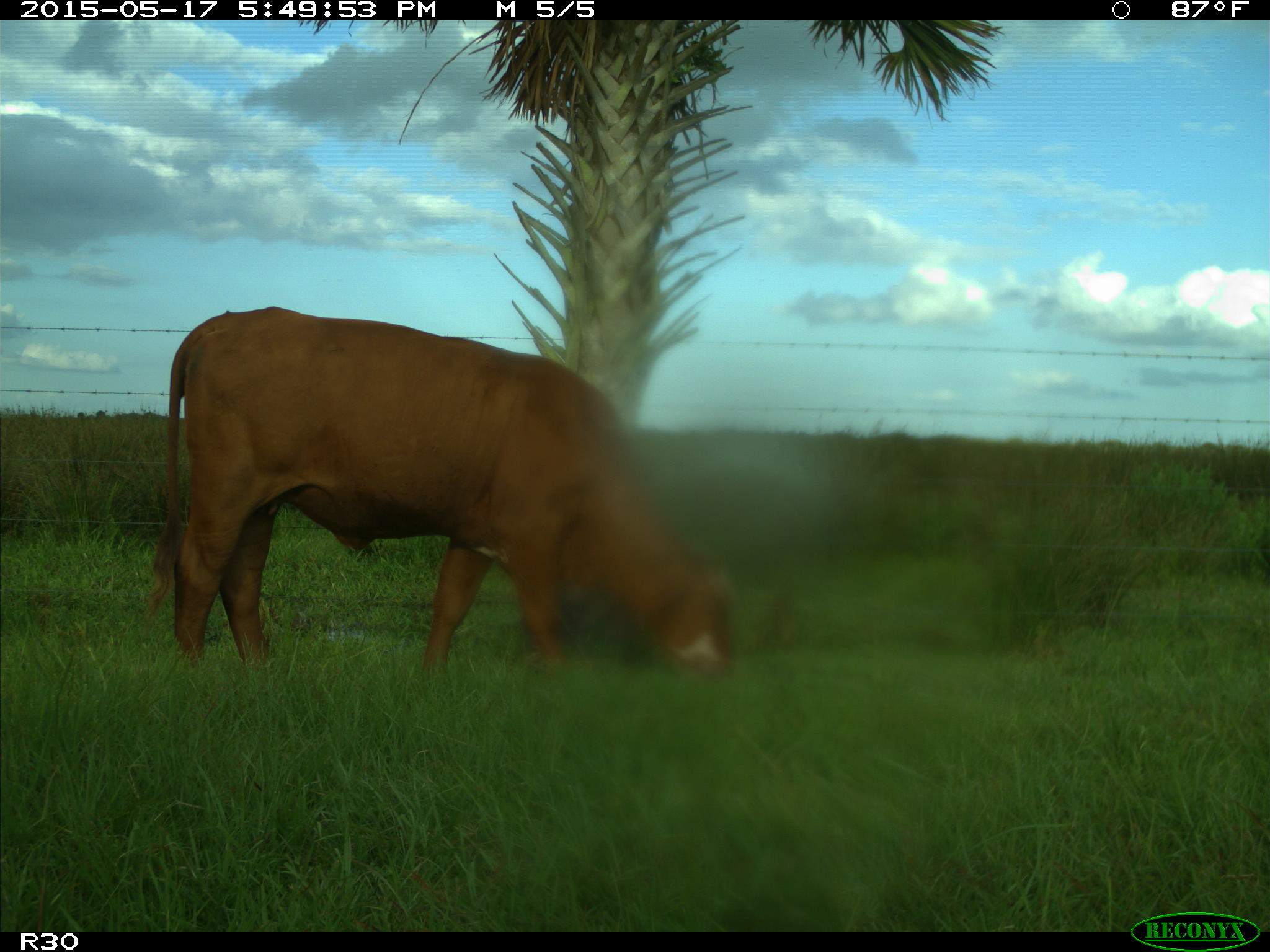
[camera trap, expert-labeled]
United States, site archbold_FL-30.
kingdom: Animalia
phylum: Chordata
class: Mammalia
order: Artiodactyla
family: Bovidae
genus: Bos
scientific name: Bos taurus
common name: domestic cow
Bos taurus (domestic cow).